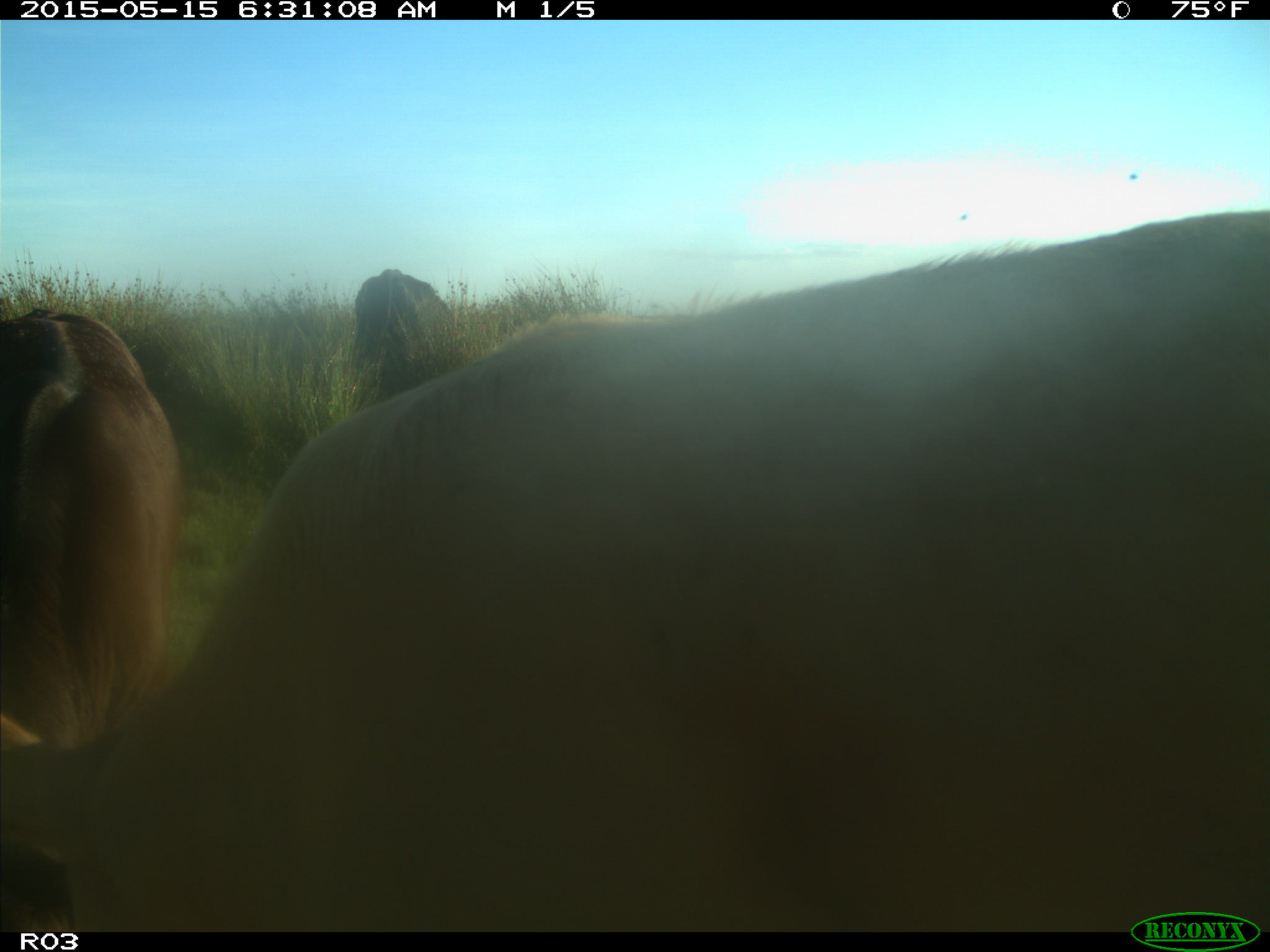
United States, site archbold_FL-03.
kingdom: Animalia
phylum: Chordata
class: Mammalia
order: Artiodactyla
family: Bovidae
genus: Bos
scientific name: Bos taurus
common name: domestic cow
Bos taurus (domestic cow).